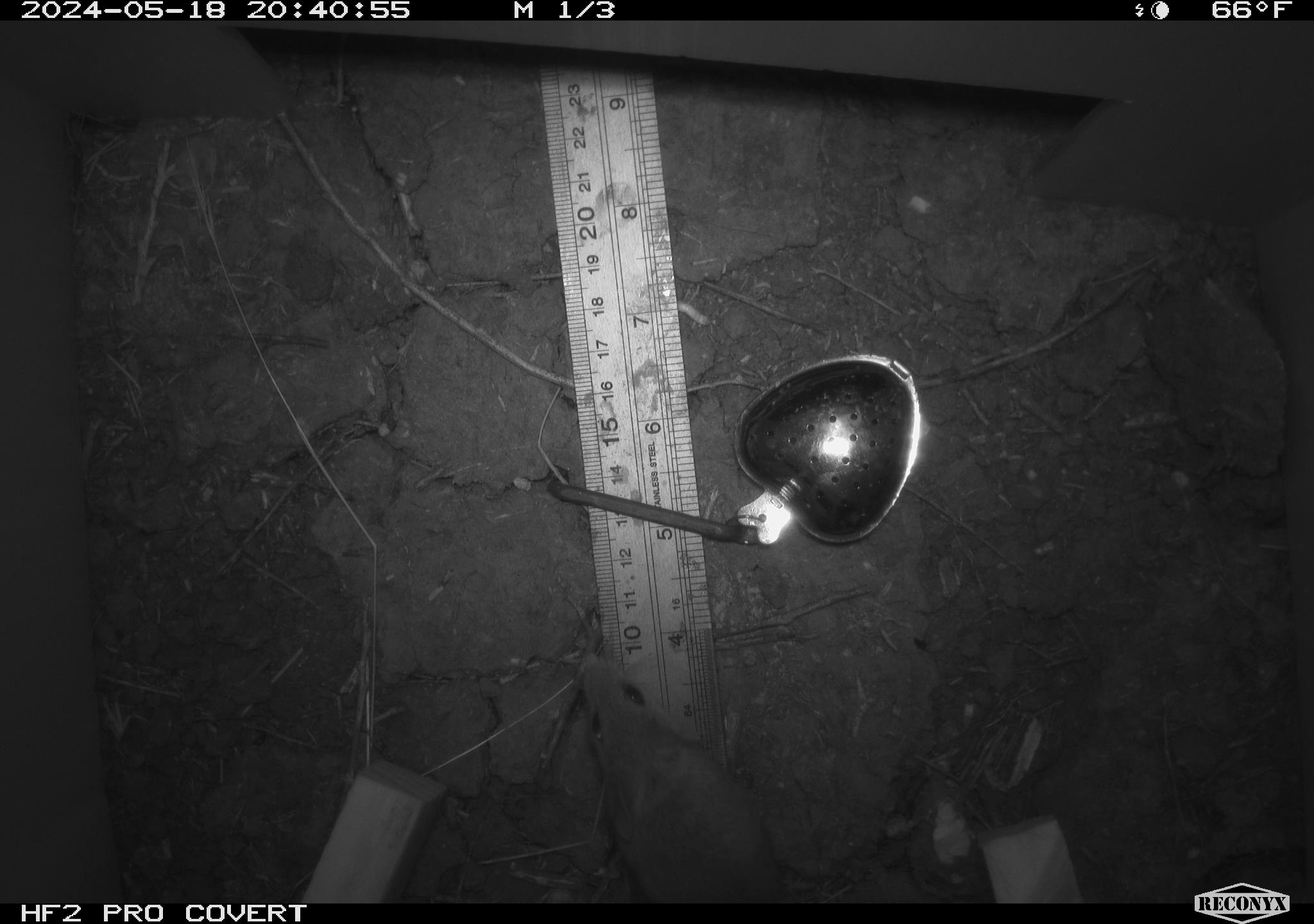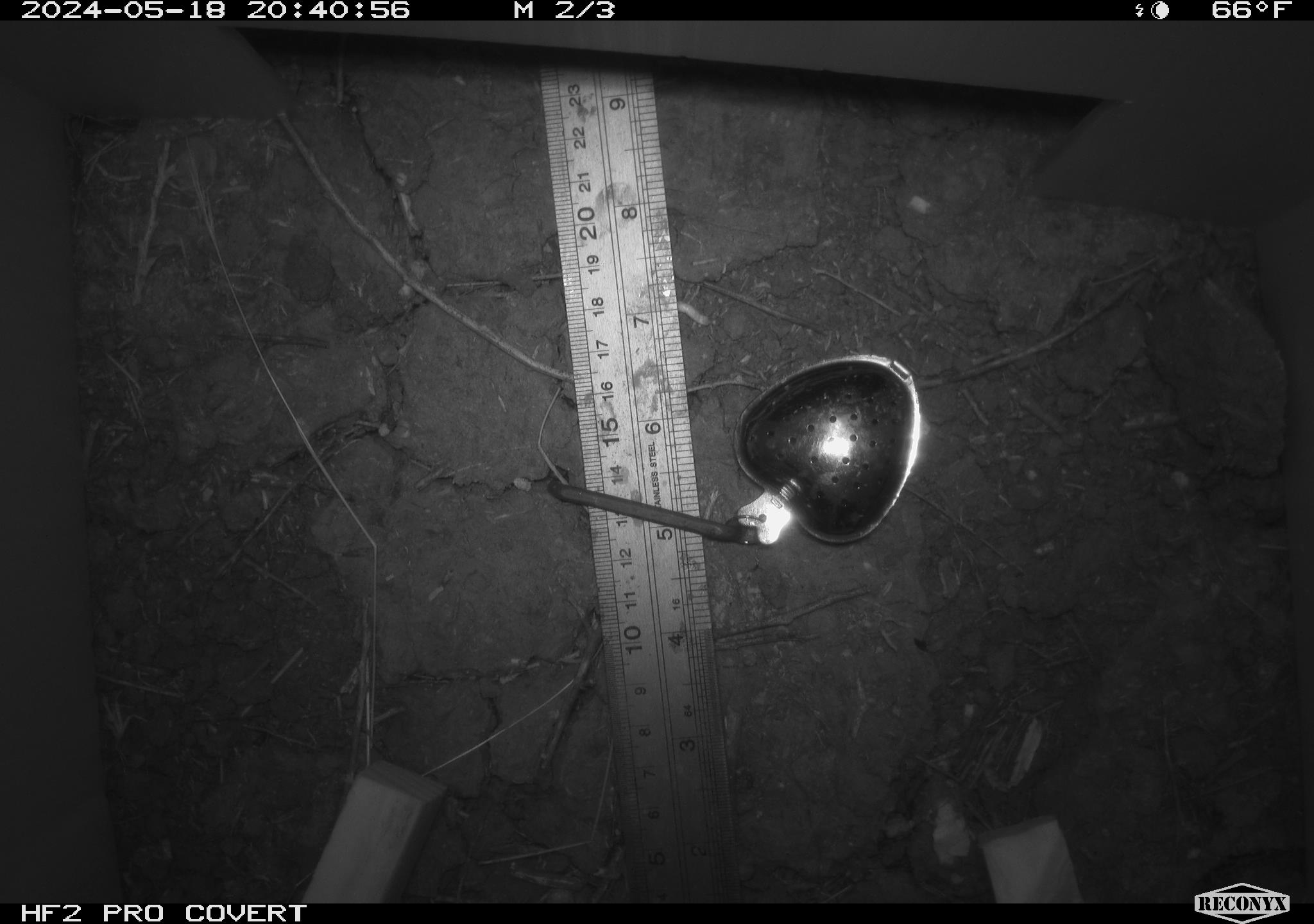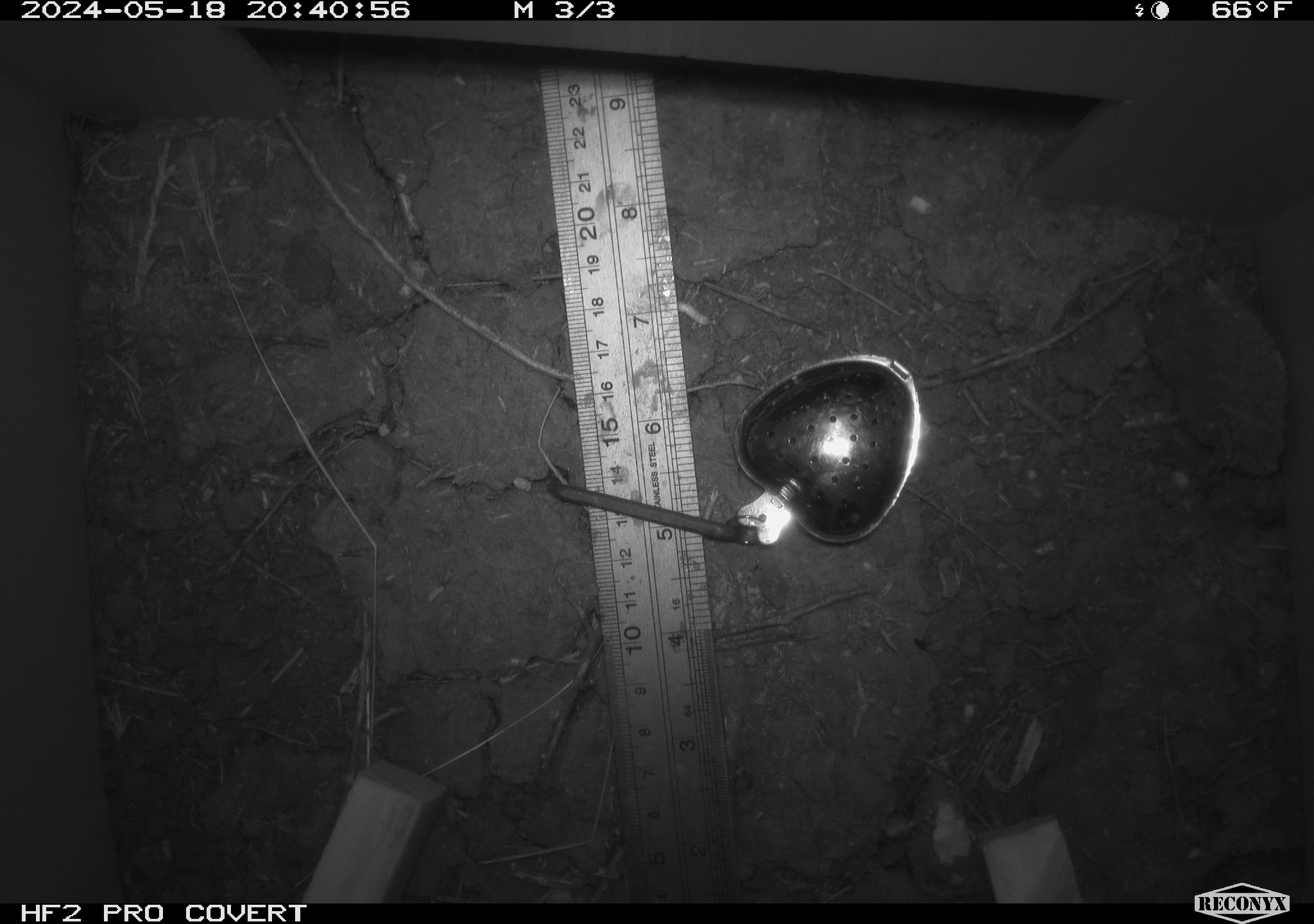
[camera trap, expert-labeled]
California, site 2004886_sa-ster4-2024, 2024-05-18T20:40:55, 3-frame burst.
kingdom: Animalia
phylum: Chordata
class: Mammalia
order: Rodentia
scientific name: Rodentia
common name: mouse species